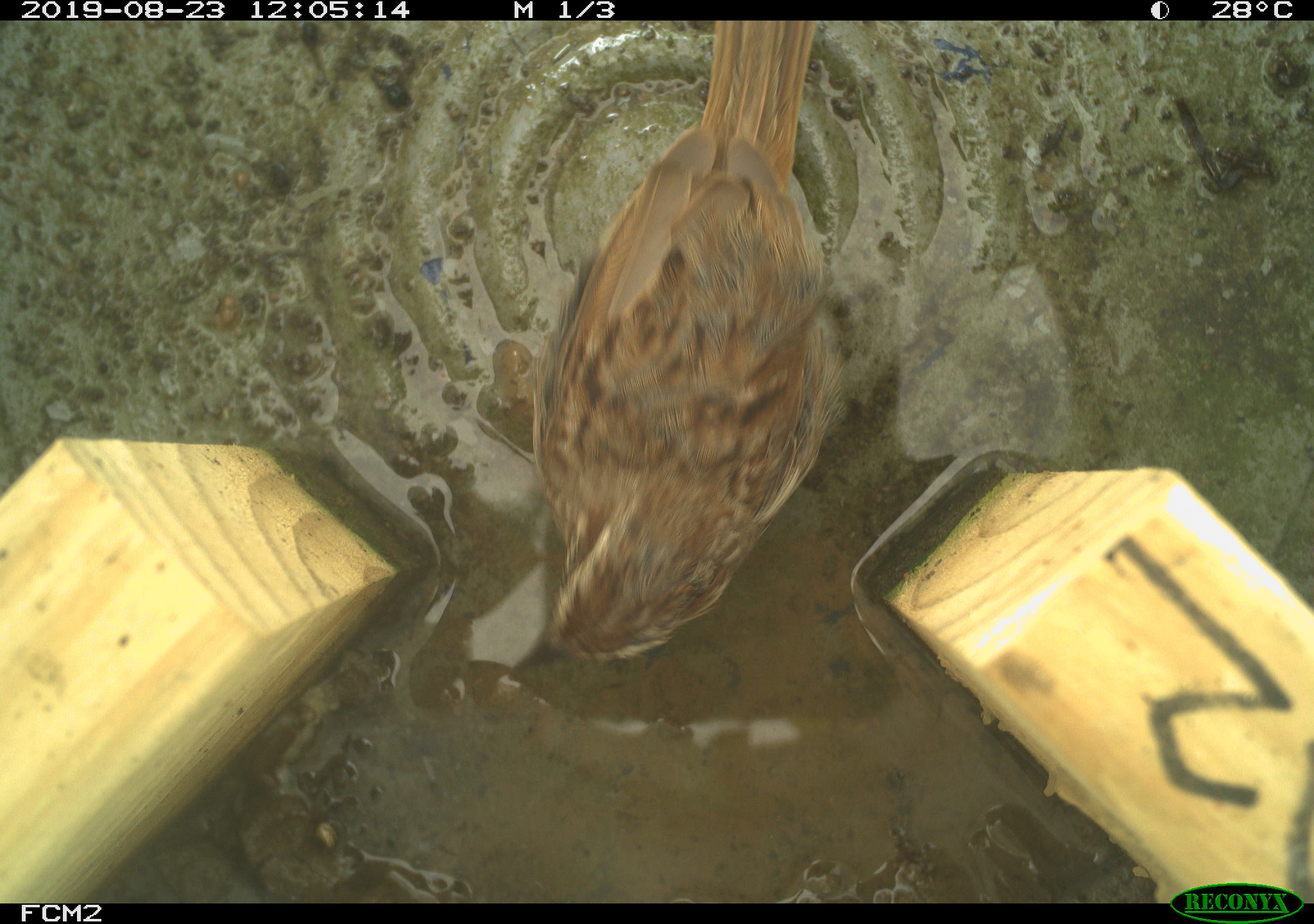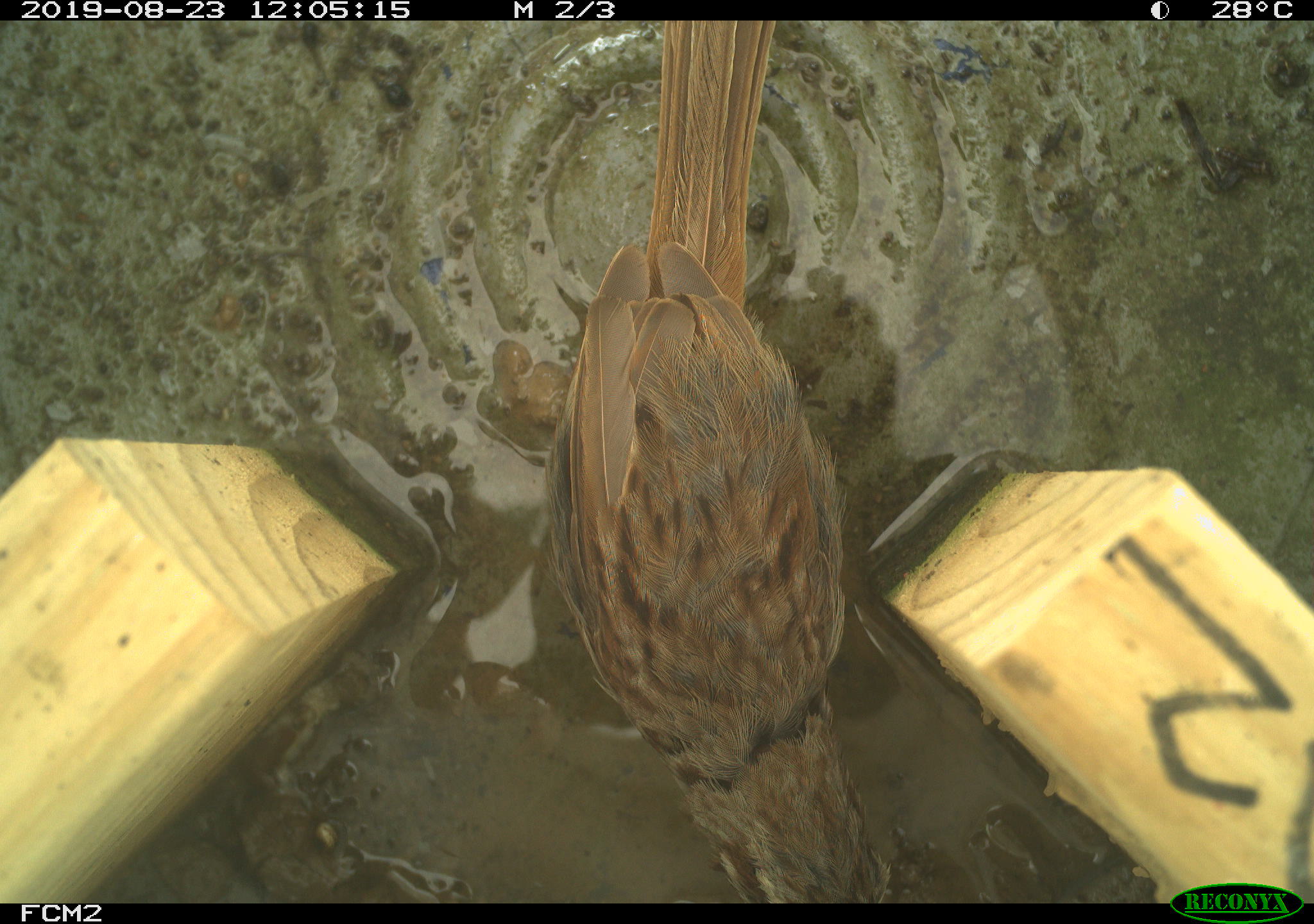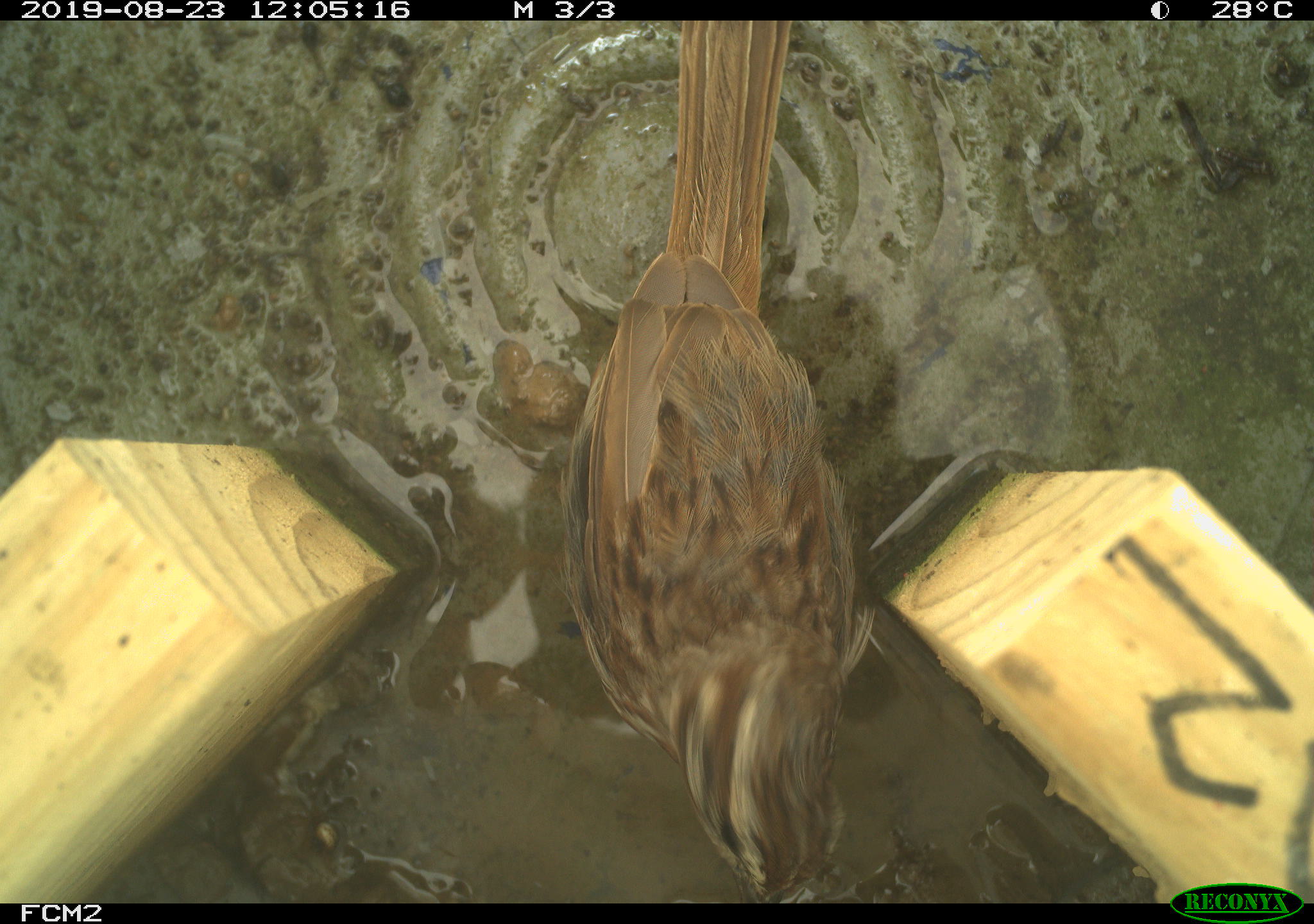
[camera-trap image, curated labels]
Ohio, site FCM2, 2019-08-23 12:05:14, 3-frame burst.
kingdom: Animalia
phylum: Chordata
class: Aves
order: Passeriformes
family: Passerellidae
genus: Melospiza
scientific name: Melospiza melodia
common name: song sparrow